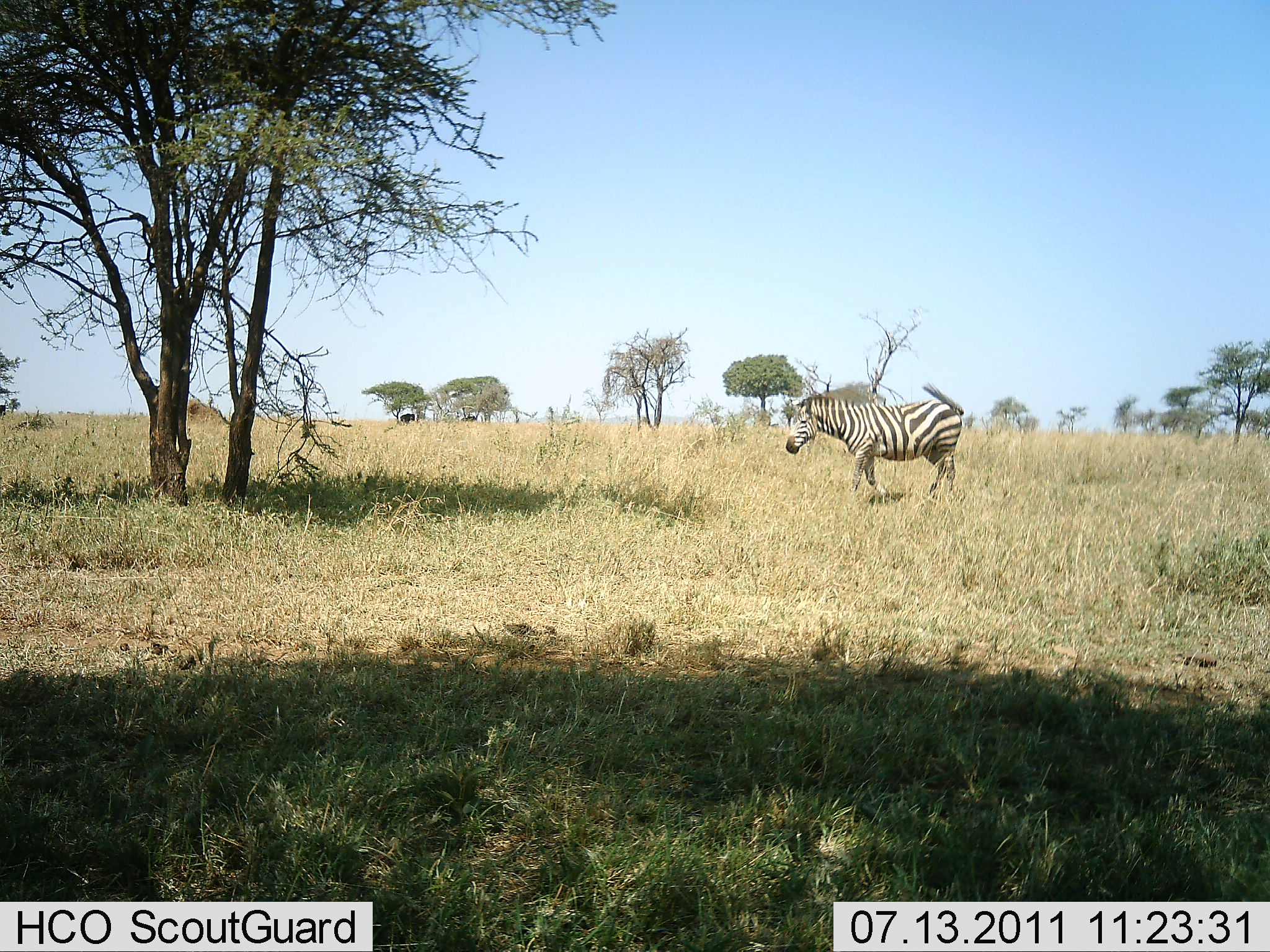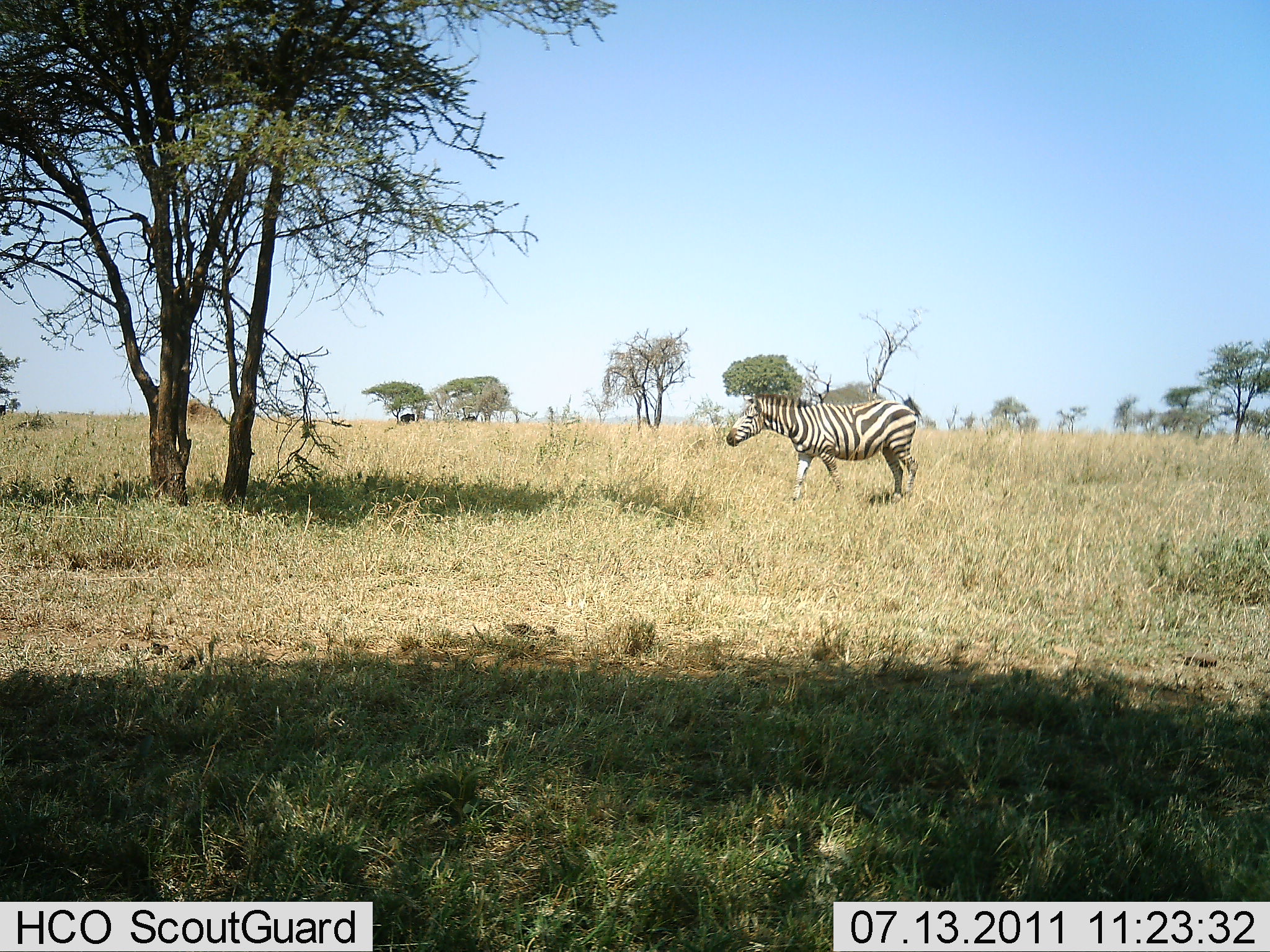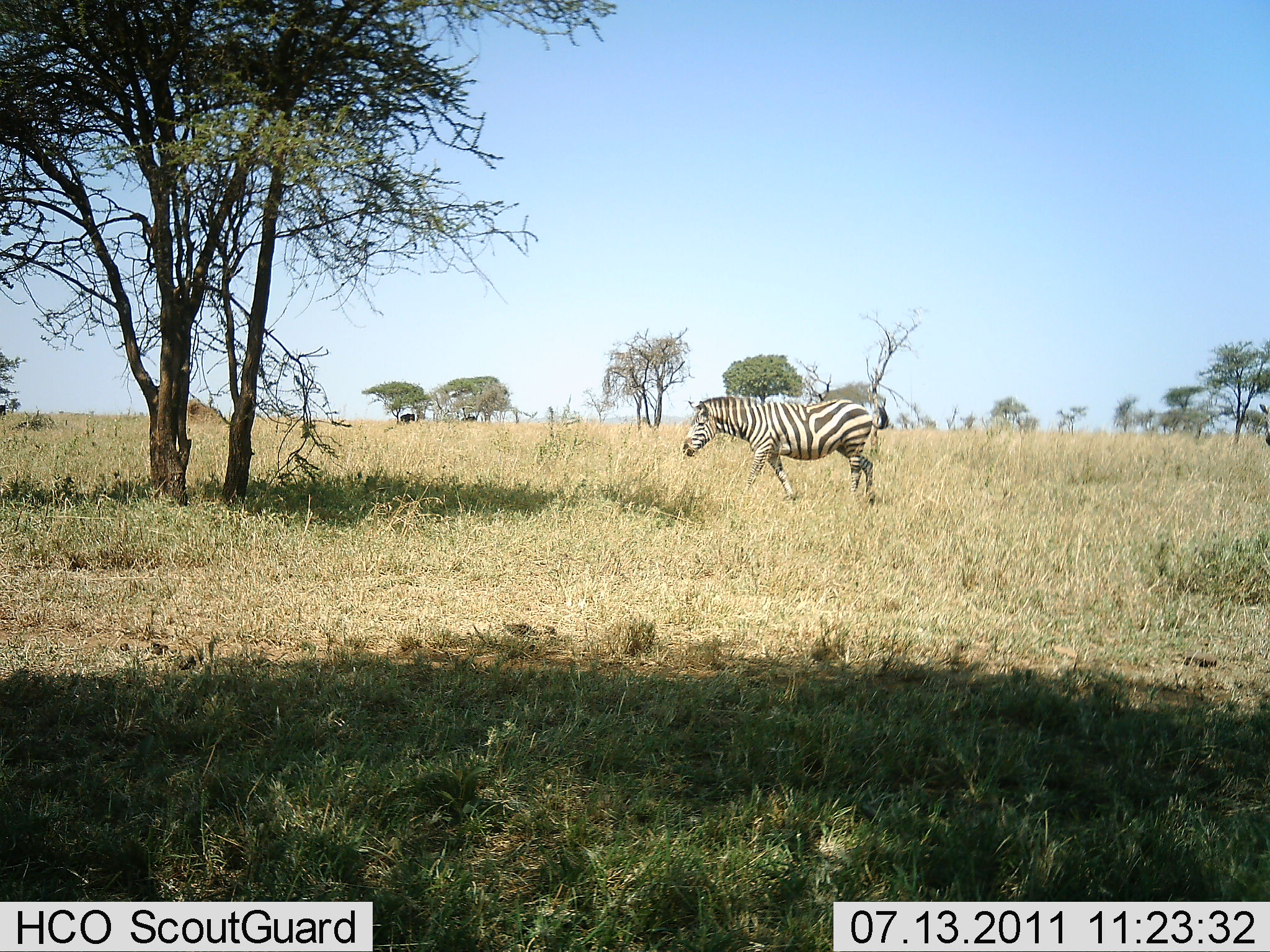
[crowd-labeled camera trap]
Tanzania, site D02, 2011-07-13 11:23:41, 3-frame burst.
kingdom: Animalia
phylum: Chordata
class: Mammalia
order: Perissodactyla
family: Equidae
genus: Equus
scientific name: Equus quagga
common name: plains zebra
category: zebra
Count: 1.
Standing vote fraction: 0%.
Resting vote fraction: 0%.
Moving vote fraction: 100%.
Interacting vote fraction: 0%.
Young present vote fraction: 0%.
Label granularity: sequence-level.